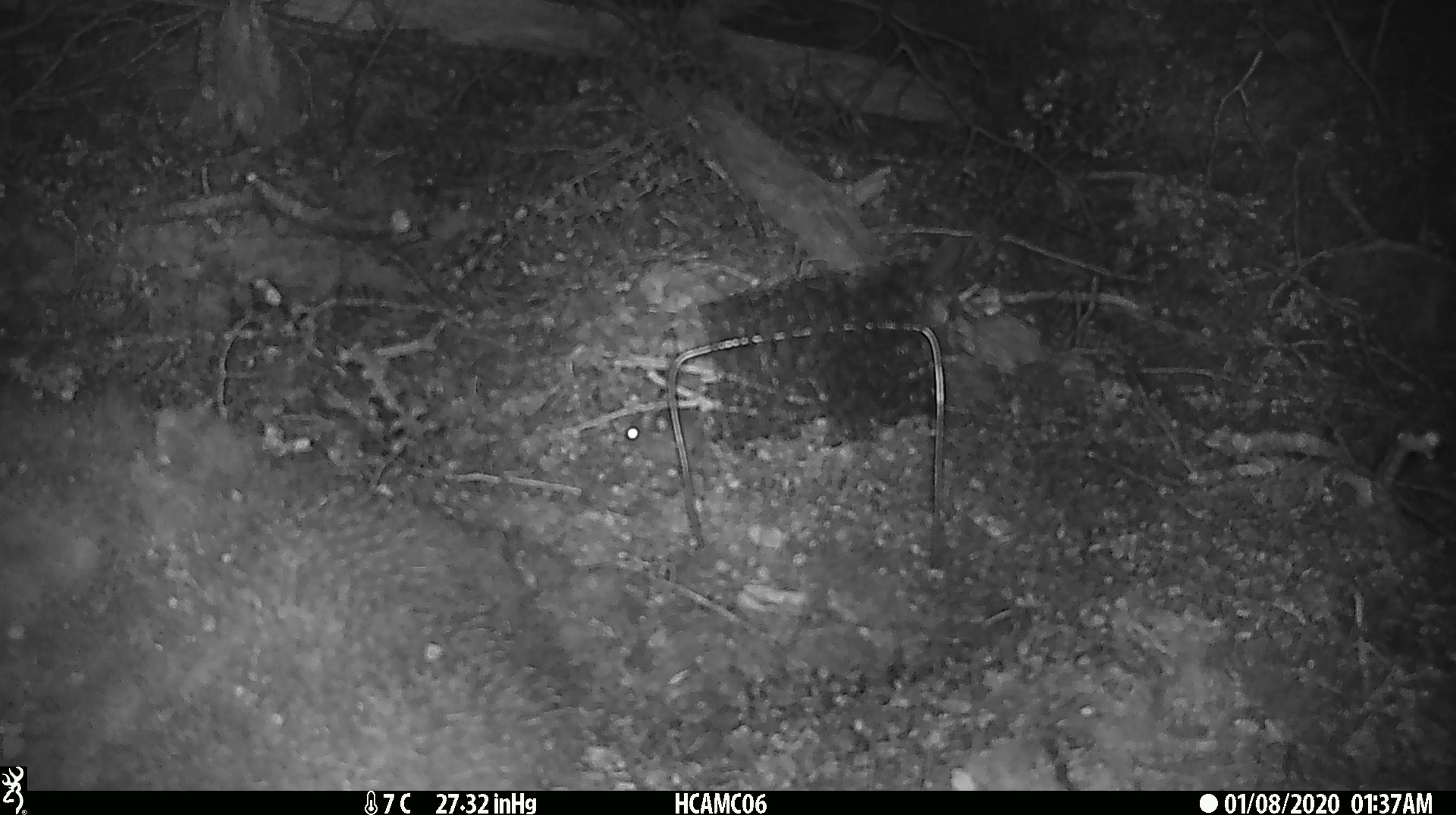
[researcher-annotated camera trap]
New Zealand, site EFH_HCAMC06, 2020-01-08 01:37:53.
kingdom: Animalia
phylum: Chordata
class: Mammalia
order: Rodentia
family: Muridae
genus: Mus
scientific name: Mus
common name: mouse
Mouse (Mus).